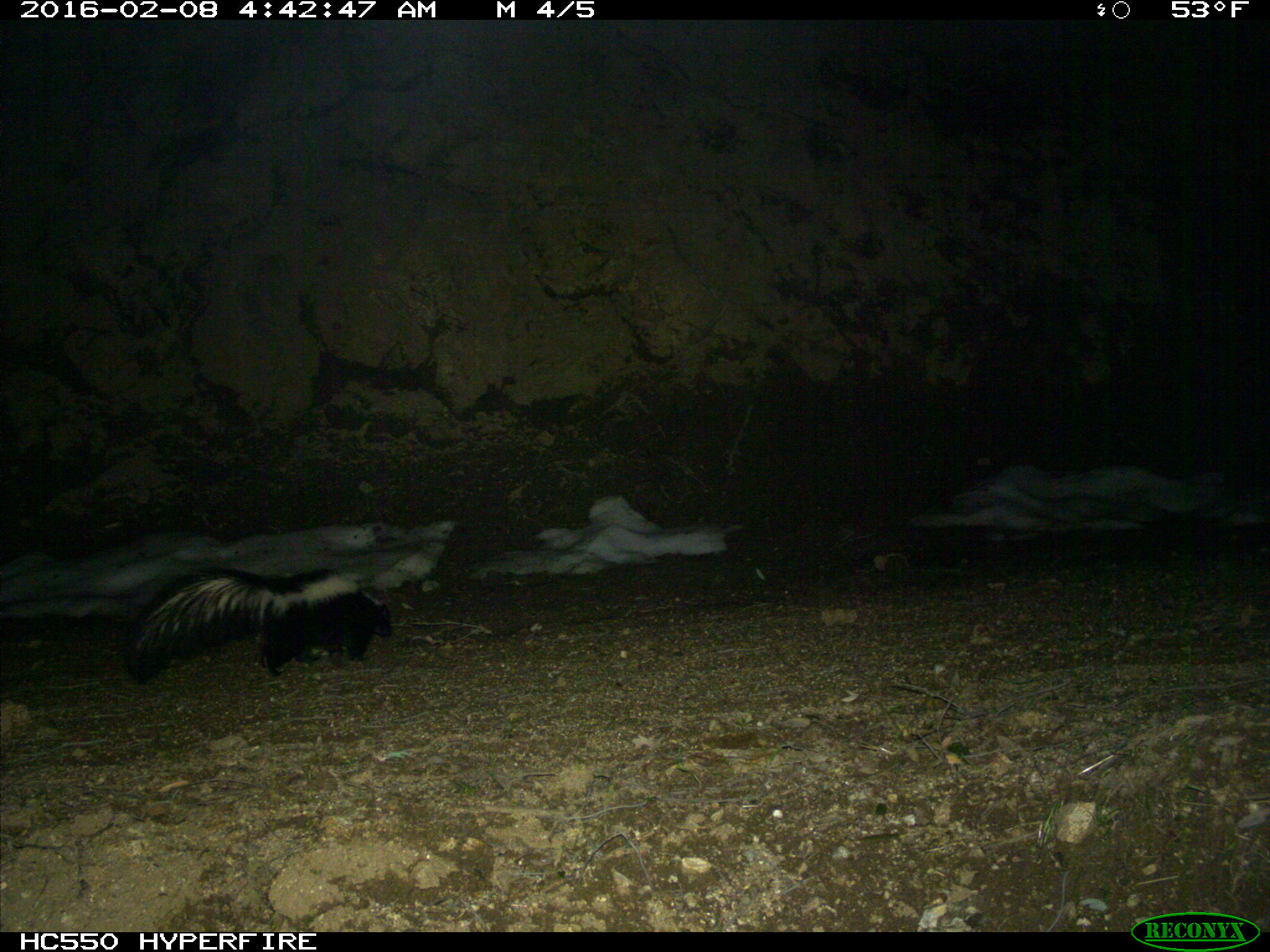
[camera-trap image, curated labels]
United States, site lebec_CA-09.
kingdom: Animalia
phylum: Chordata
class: Mammalia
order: Carnivora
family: Mephitidae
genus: Mephitis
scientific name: Mephitis mephitis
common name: striped skunk